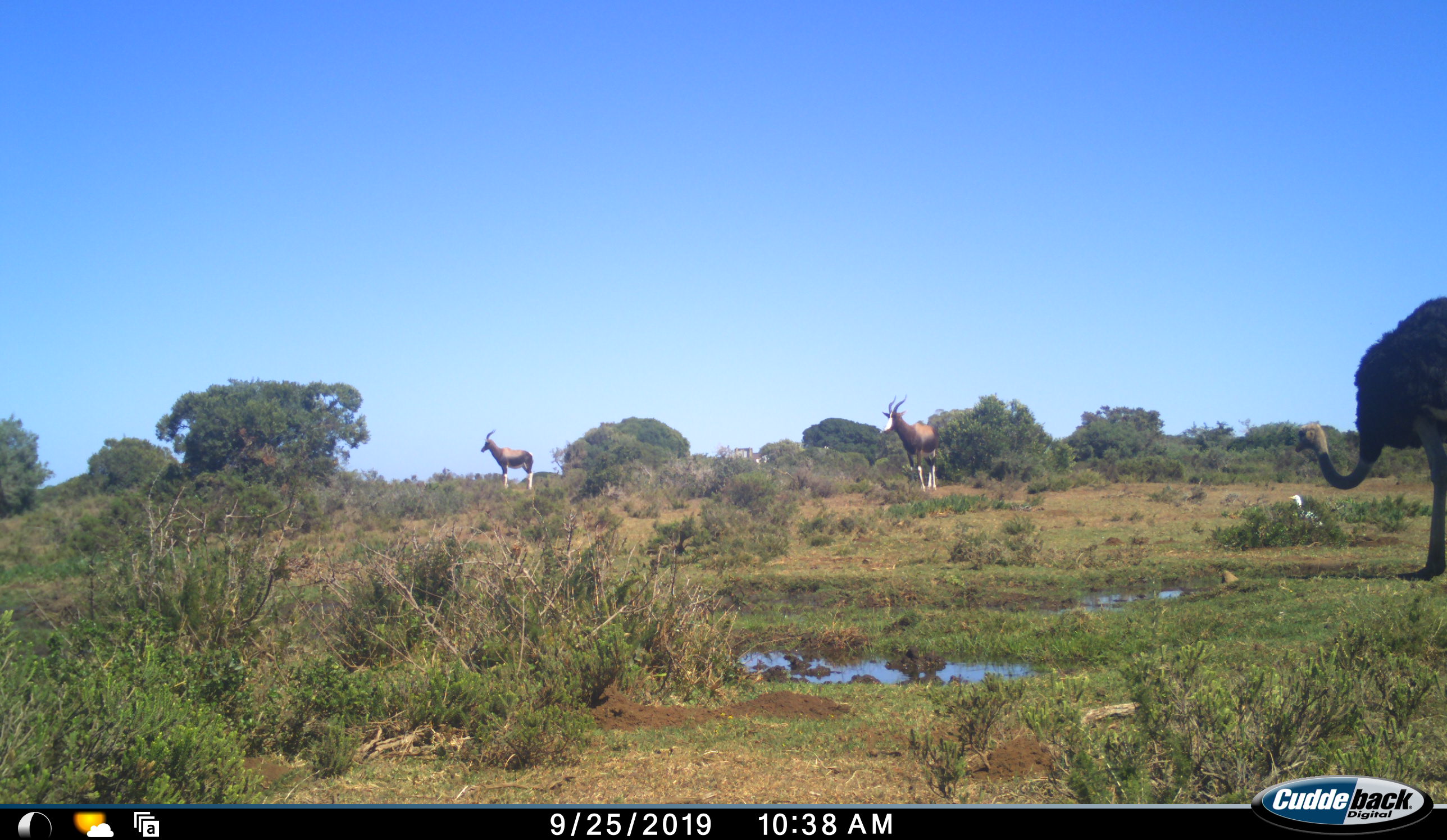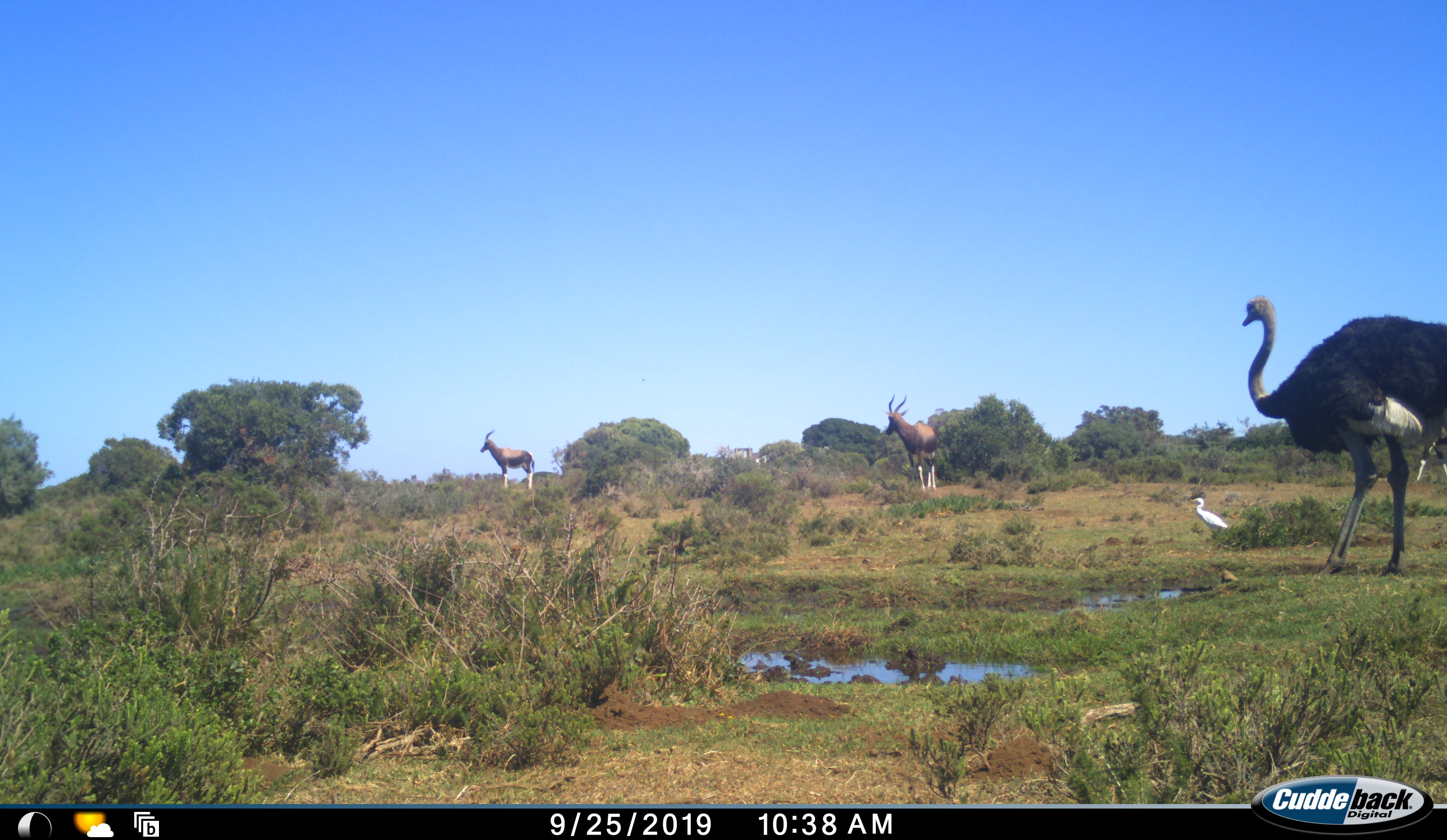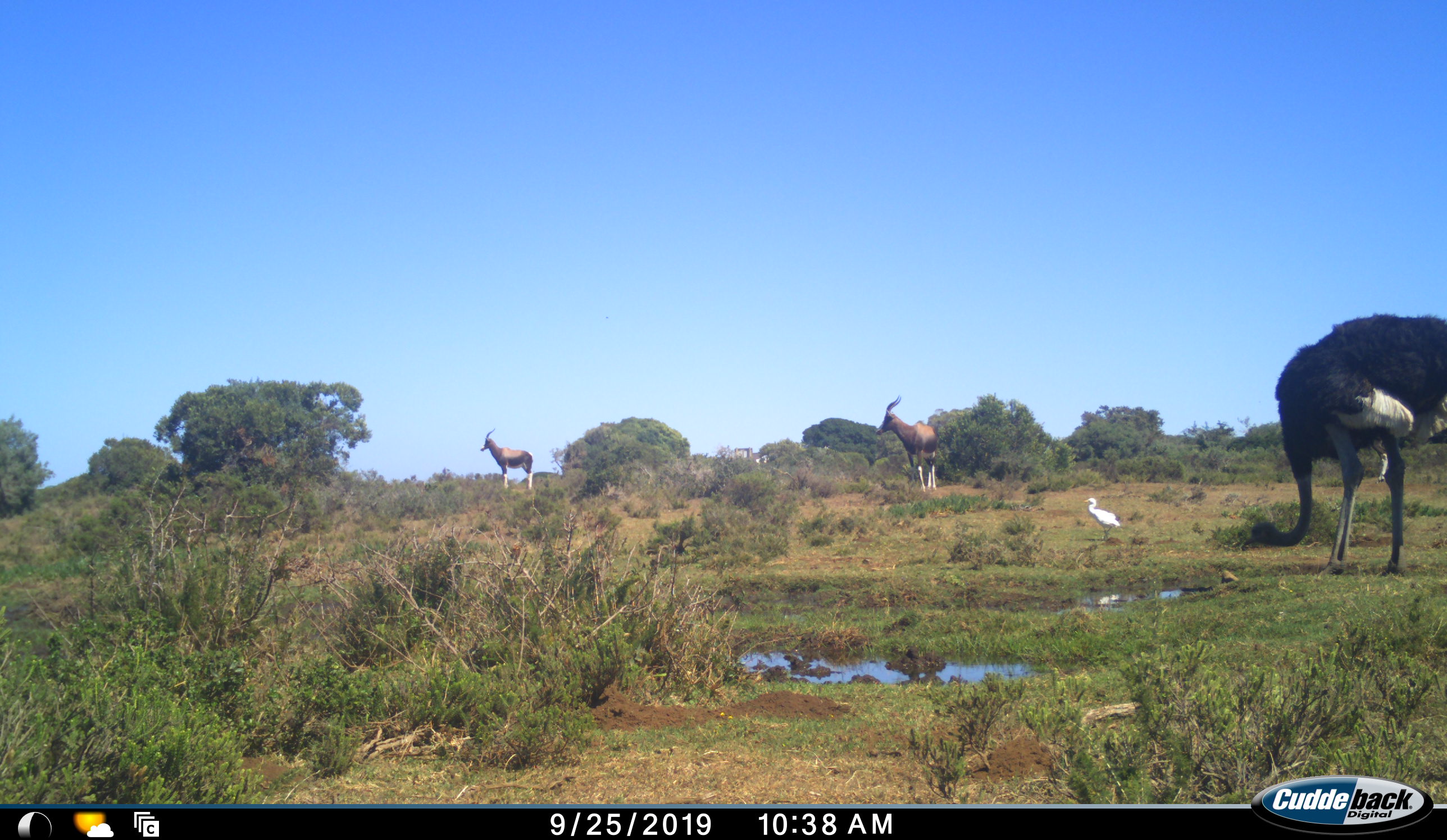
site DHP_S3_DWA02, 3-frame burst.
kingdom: Animalia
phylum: Chordata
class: Aves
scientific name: Aves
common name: bird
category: birdother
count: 1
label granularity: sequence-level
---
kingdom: Animalia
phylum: Chordata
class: Mammalia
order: Artiodactyla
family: Bovidae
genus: Damaliscus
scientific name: Damaliscus pygargus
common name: bontebok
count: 2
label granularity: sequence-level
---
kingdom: Animalia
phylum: Chordata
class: Aves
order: Struthioniformes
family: Struthionidae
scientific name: Struthionidae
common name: ostrich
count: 1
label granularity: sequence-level